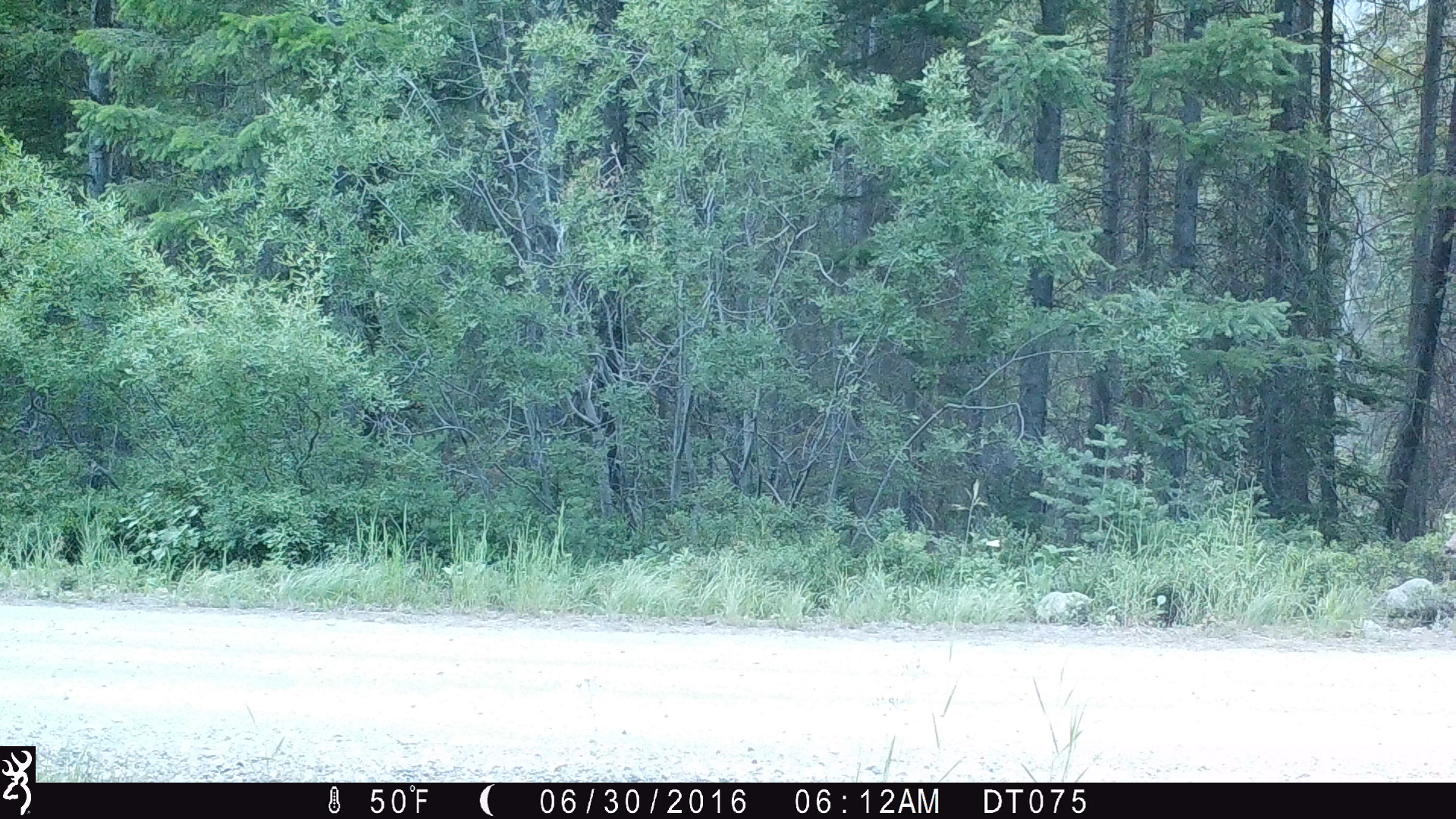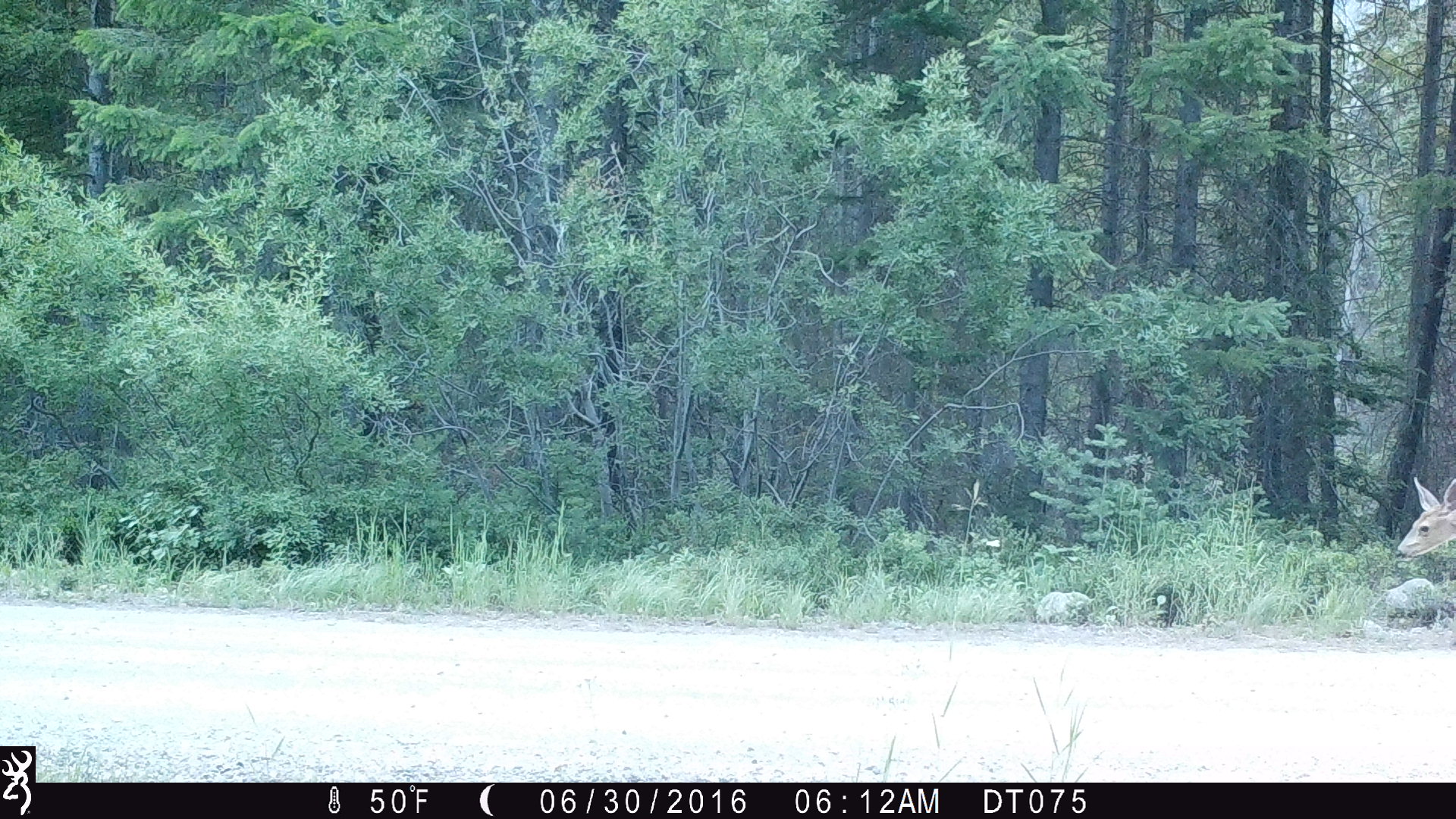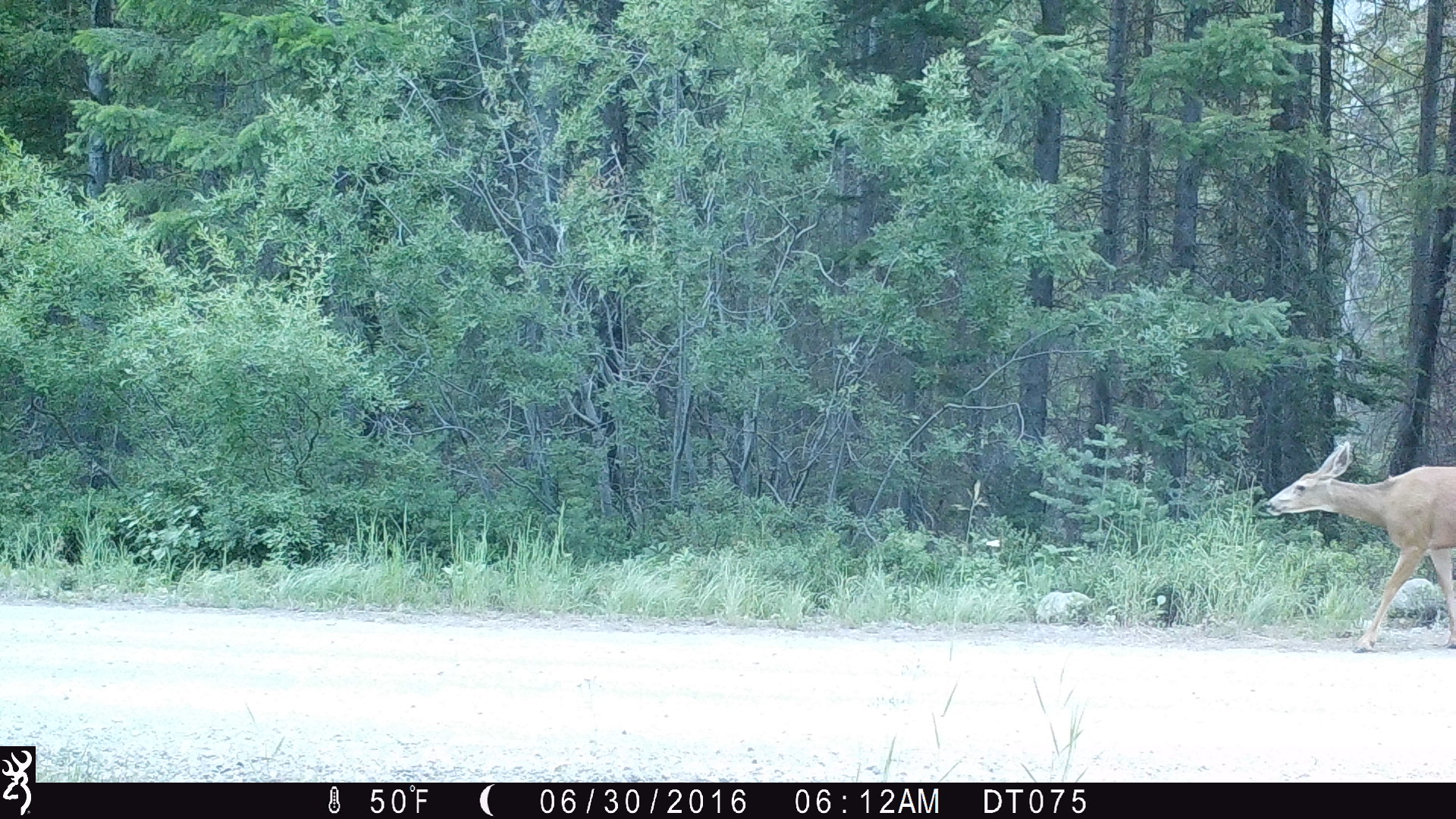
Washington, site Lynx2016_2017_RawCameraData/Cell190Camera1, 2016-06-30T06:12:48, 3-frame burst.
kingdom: Animalia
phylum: Chordata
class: Mammalia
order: Artiodactyla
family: Cervidae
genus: Odocoileus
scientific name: Odocoileus hemionus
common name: mule deer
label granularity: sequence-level